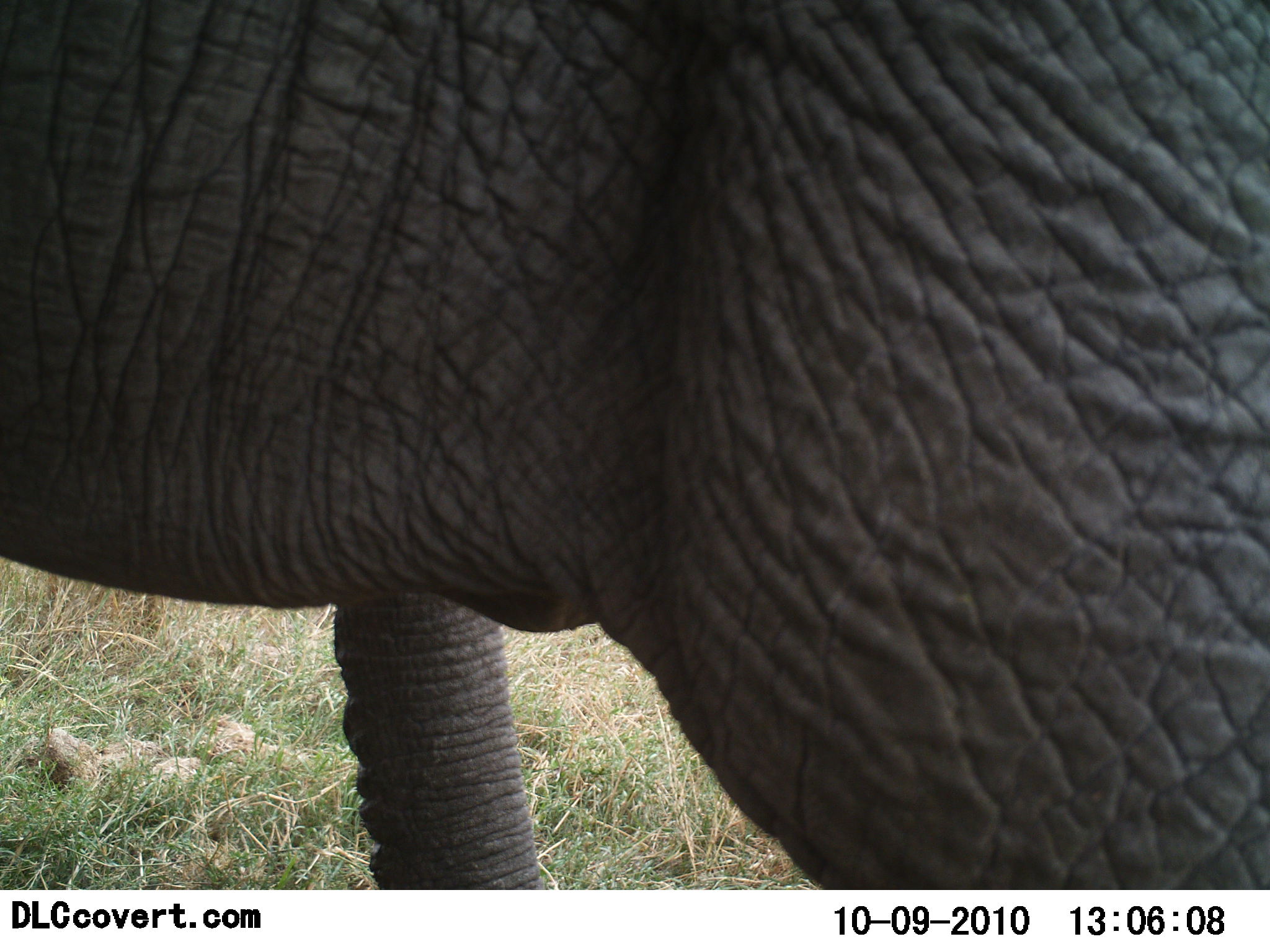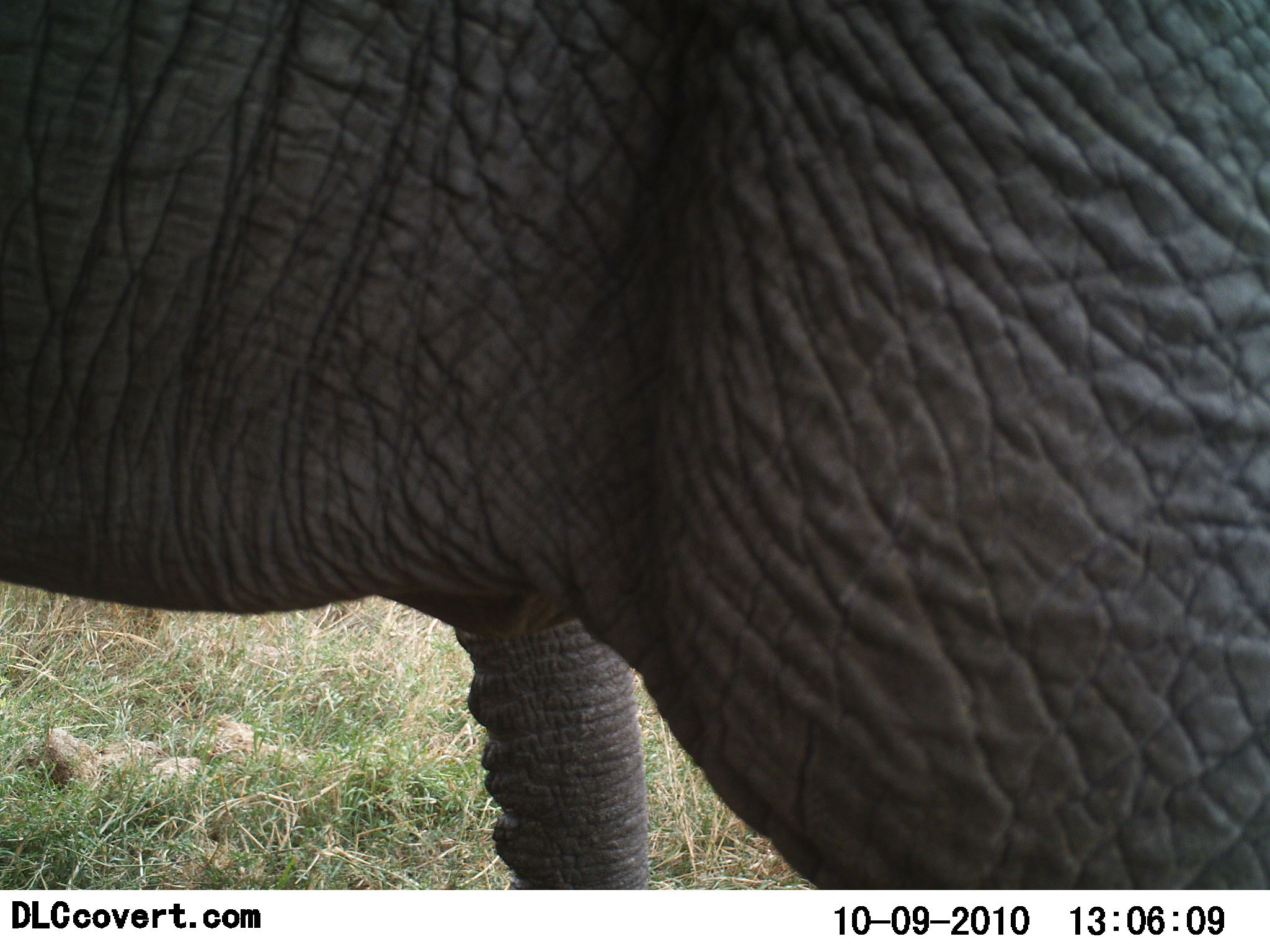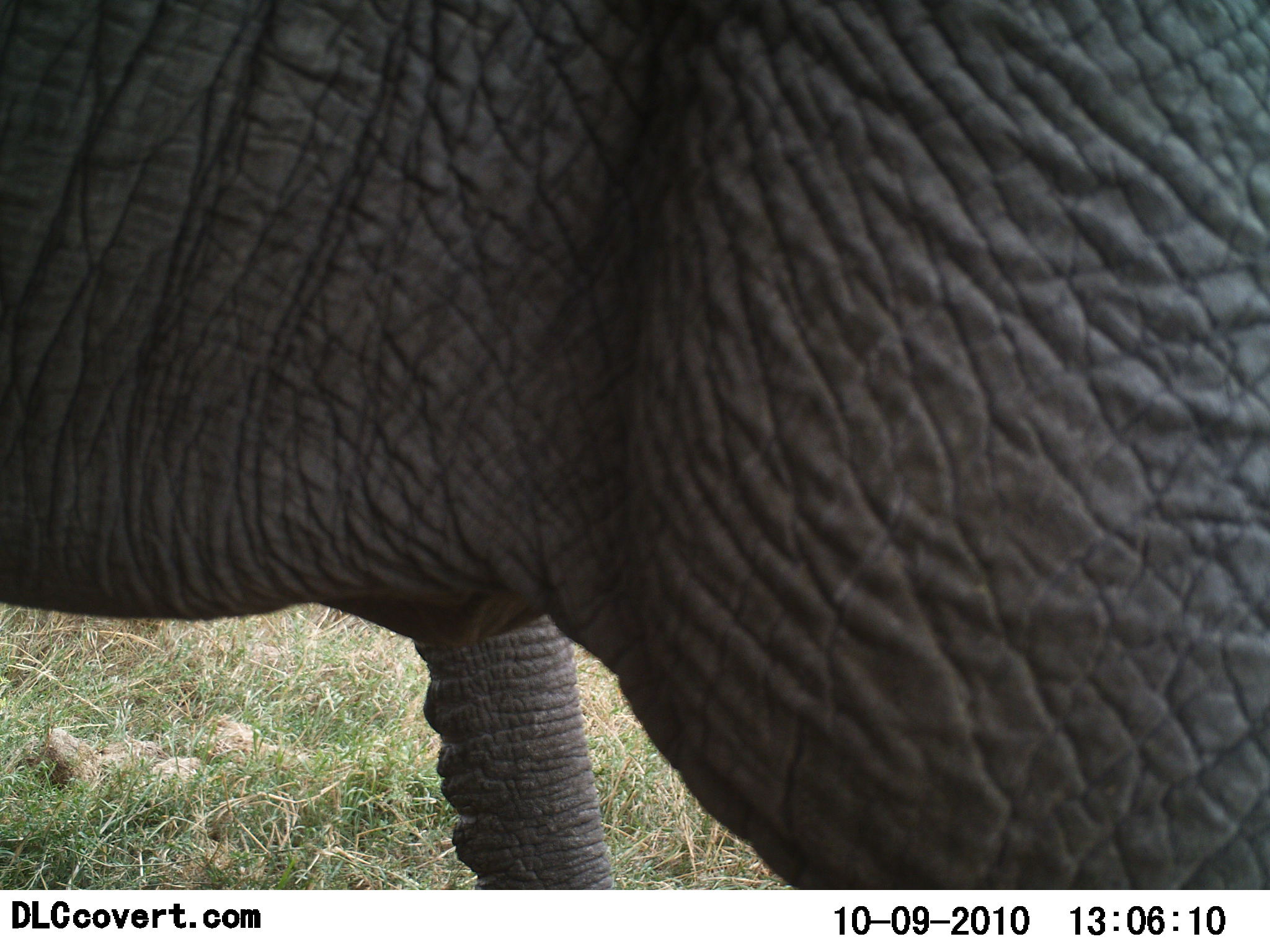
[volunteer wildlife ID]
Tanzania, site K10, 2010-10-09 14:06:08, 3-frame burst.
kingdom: Animalia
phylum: Chordata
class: Mammalia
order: Proboscidea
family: Elephantidae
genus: Loxodonta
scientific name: Loxodonta africana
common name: african bush elephant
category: elephant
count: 1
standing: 94%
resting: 0%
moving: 12%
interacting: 0%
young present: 0%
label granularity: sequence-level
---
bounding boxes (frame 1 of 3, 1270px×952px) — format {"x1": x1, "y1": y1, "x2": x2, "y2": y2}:
animal: {"x1": 0, "y1": 0, "x2": 1270, "y2": 891}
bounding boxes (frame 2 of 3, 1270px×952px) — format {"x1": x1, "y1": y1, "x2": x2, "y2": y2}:
animal: {"x1": 2, "y1": 0, "x2": 1270, "y2": 891}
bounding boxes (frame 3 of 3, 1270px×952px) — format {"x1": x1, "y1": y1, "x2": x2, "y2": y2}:
animal: {"x1": 1, "y1": 0, "x2": 1270, "y2": 887}